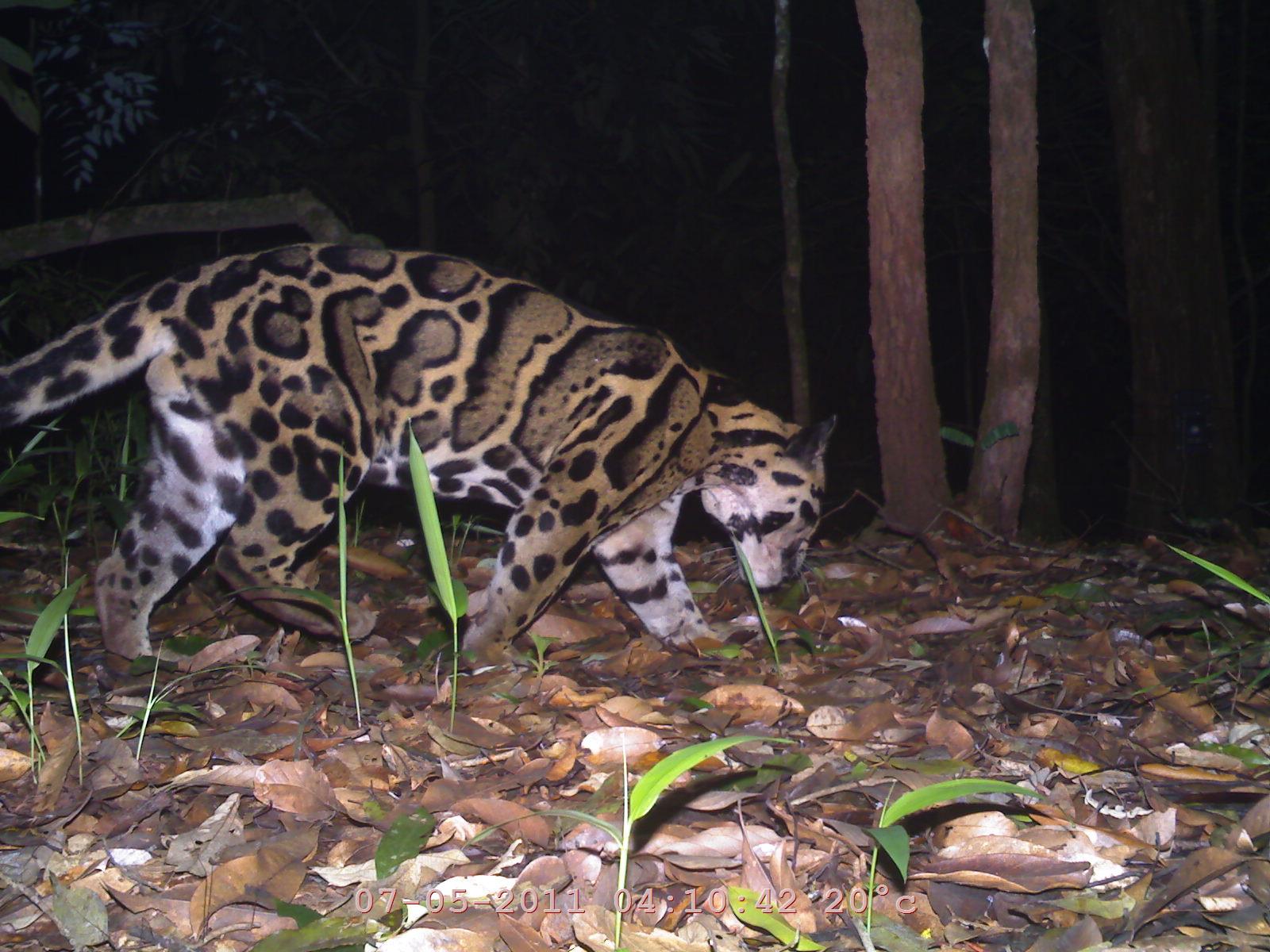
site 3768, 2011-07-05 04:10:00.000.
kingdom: Animalia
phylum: Chordata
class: Mammalia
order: Carnivora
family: Felidae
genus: Neofelis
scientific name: Neofelis nebulosa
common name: mainland clouded leopard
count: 1